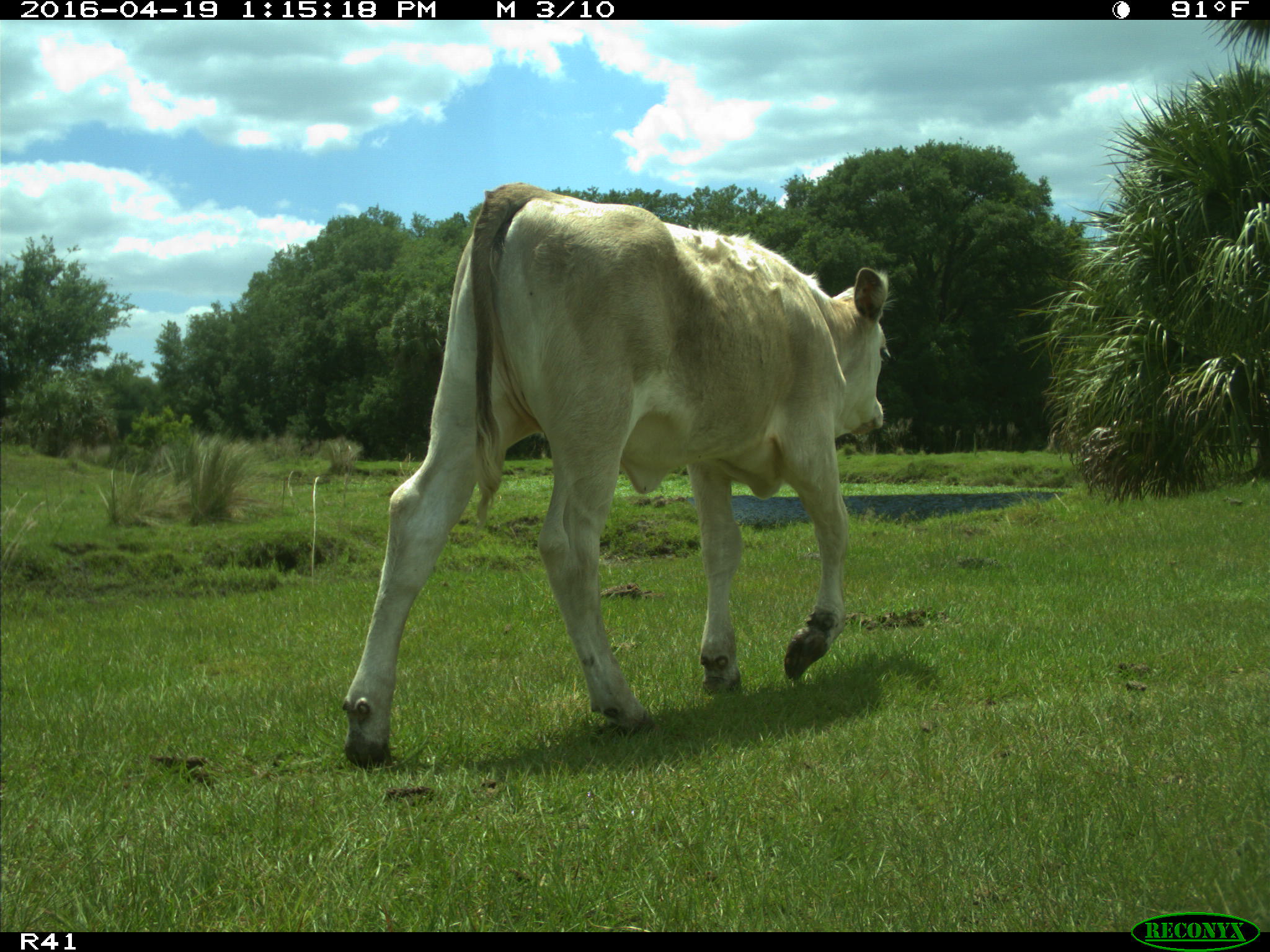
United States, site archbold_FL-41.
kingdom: Animalia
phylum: Chordata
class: Mammalia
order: Artiodactyla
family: Bovidae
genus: Bos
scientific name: Bos taurus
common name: domestic cow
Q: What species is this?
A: Bos taurus (domestic cow).